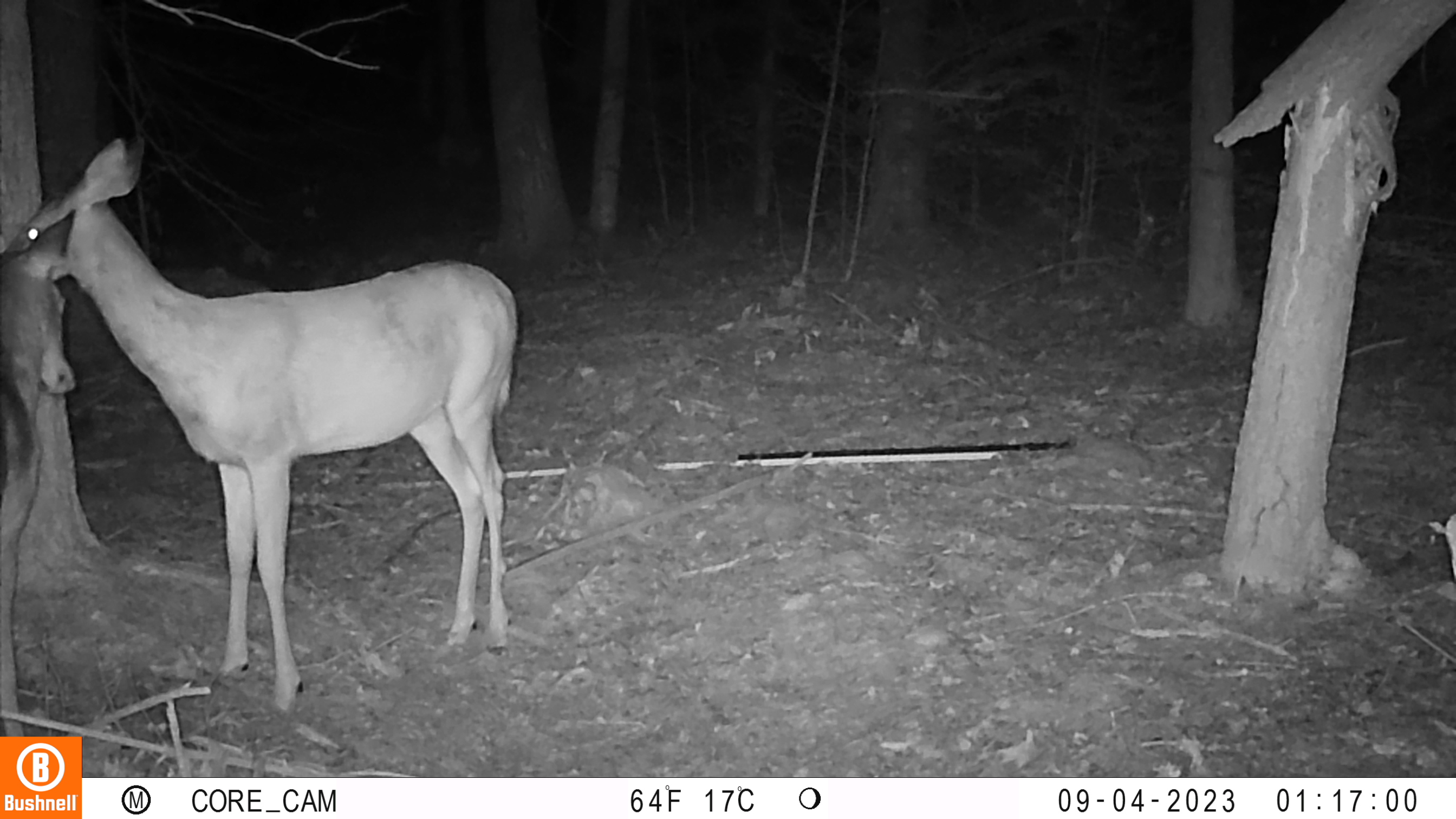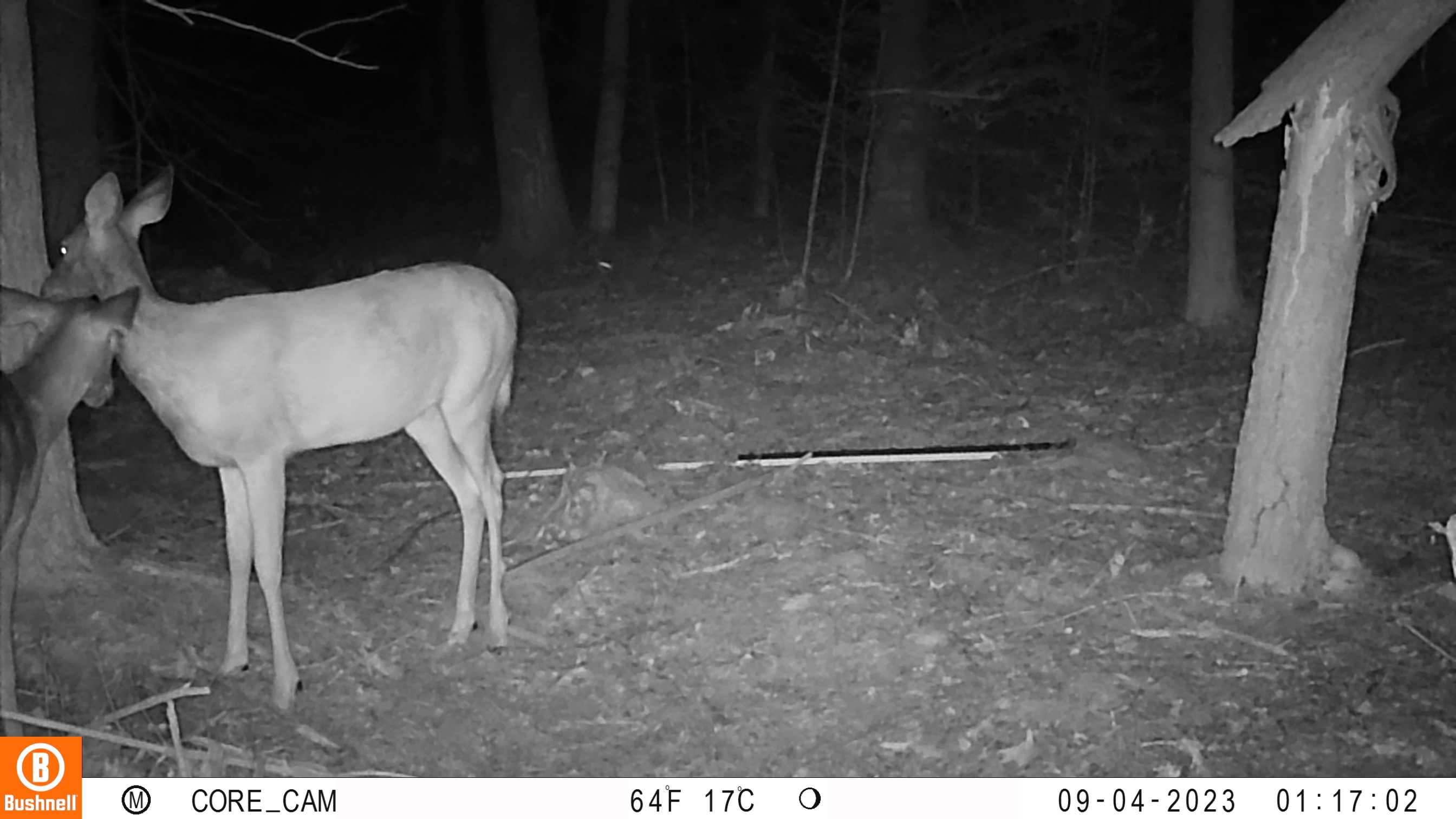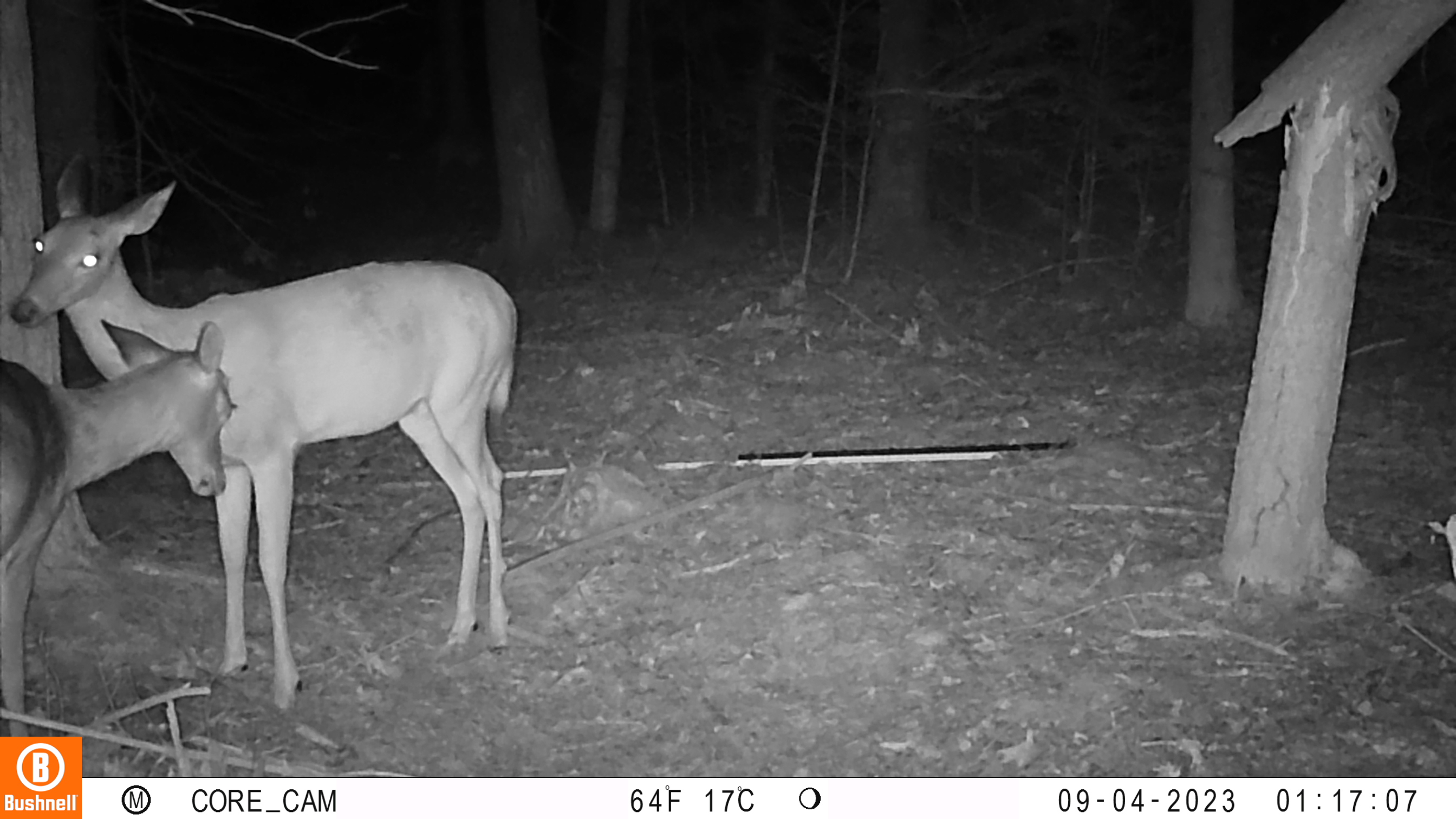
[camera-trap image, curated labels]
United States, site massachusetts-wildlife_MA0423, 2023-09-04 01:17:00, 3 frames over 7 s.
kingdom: Animalia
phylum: Chordata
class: Mammalia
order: Artiodactyla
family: Cervidae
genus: Odocoileus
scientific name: Odocoileus virginianus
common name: white-tailed deer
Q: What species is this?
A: White-tailed deer (Odocoileus virginianus).